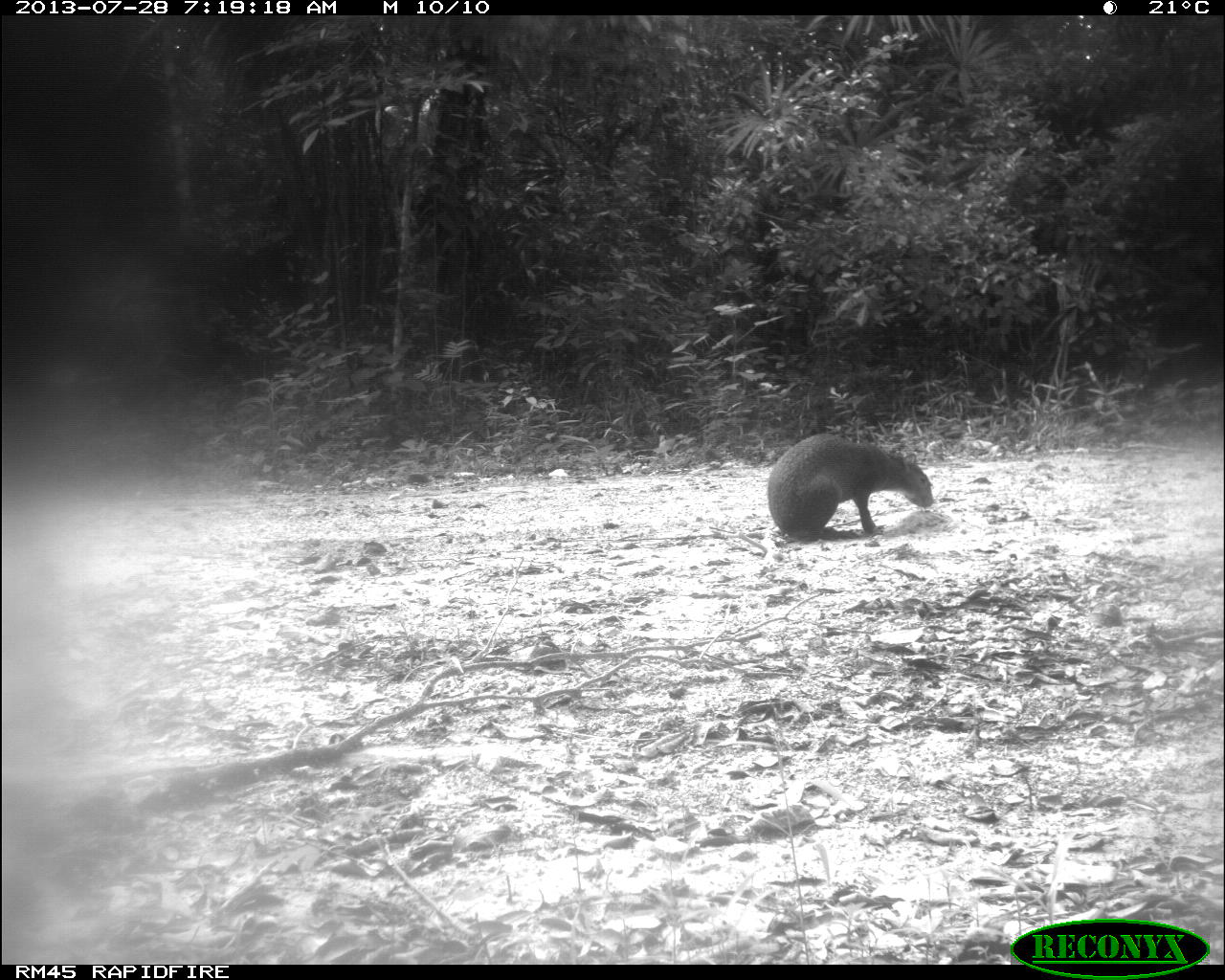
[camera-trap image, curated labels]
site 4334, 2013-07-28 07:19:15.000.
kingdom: Animalia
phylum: Chordata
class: Mammalia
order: Rodentia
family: Dasyproctidae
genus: Dasyprocta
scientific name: Dasyprocta punctata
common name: central american agouti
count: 1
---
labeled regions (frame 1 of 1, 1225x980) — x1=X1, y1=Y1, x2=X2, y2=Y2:
dasyprocta punctata: x1=764, y1=433, x2=932, y2=540